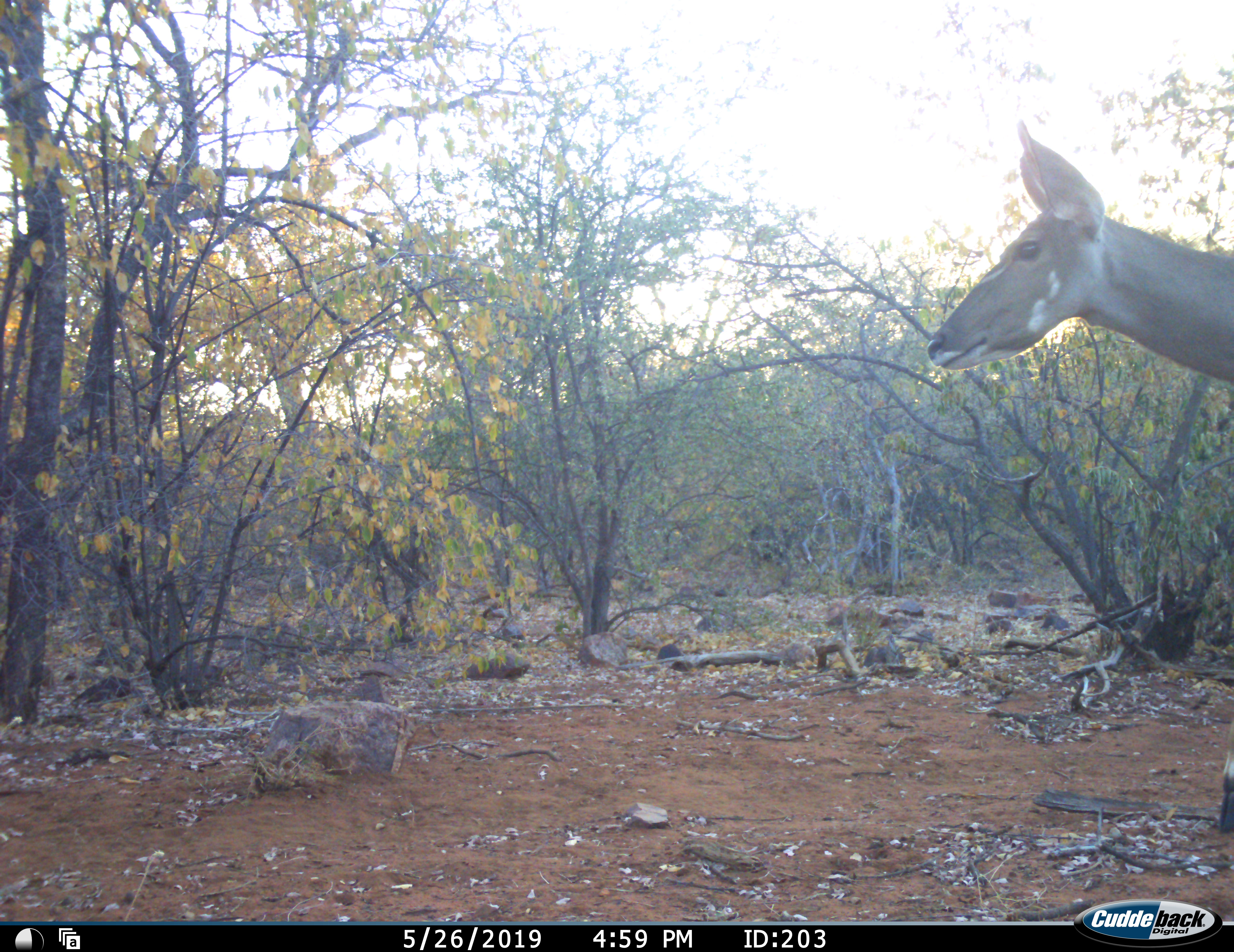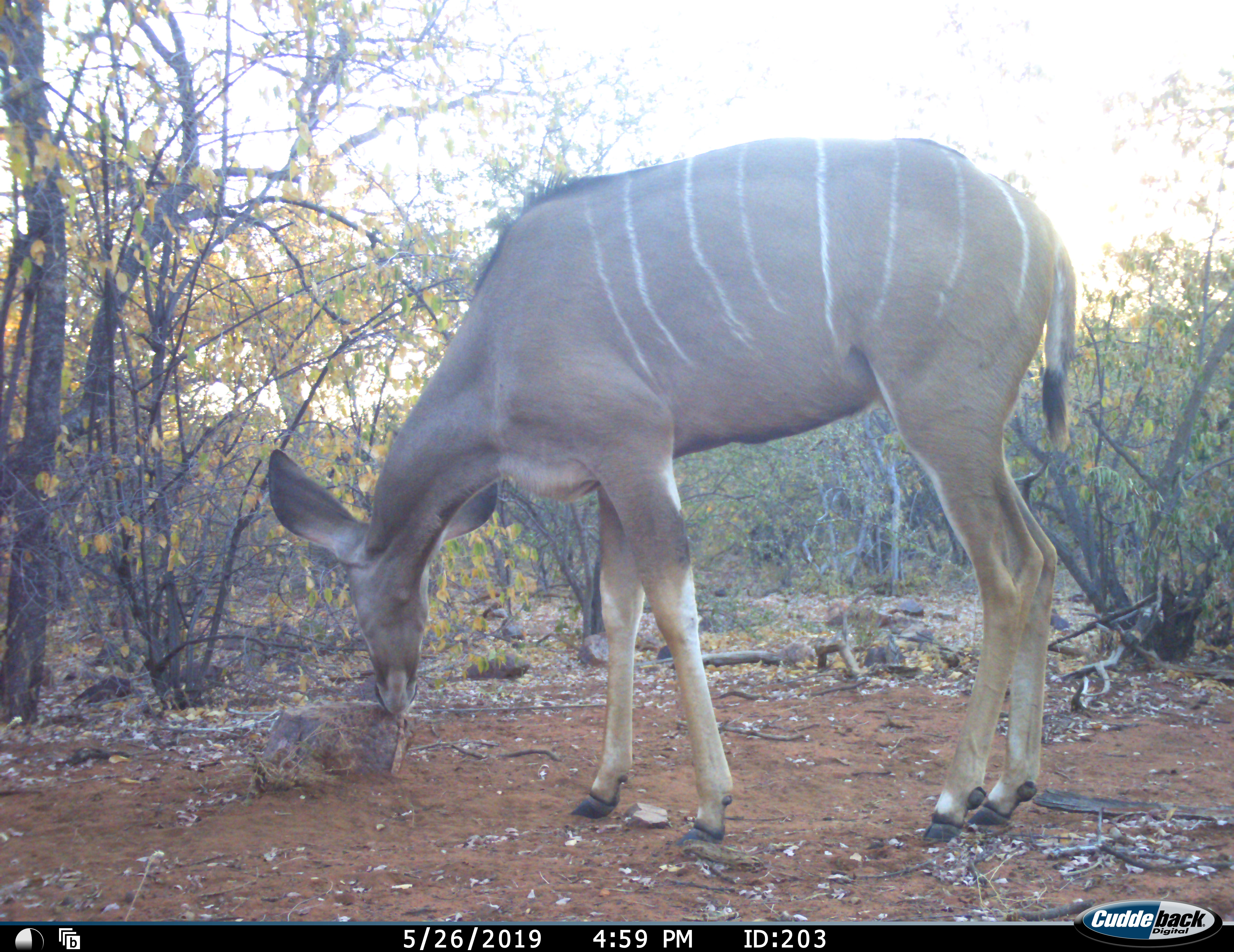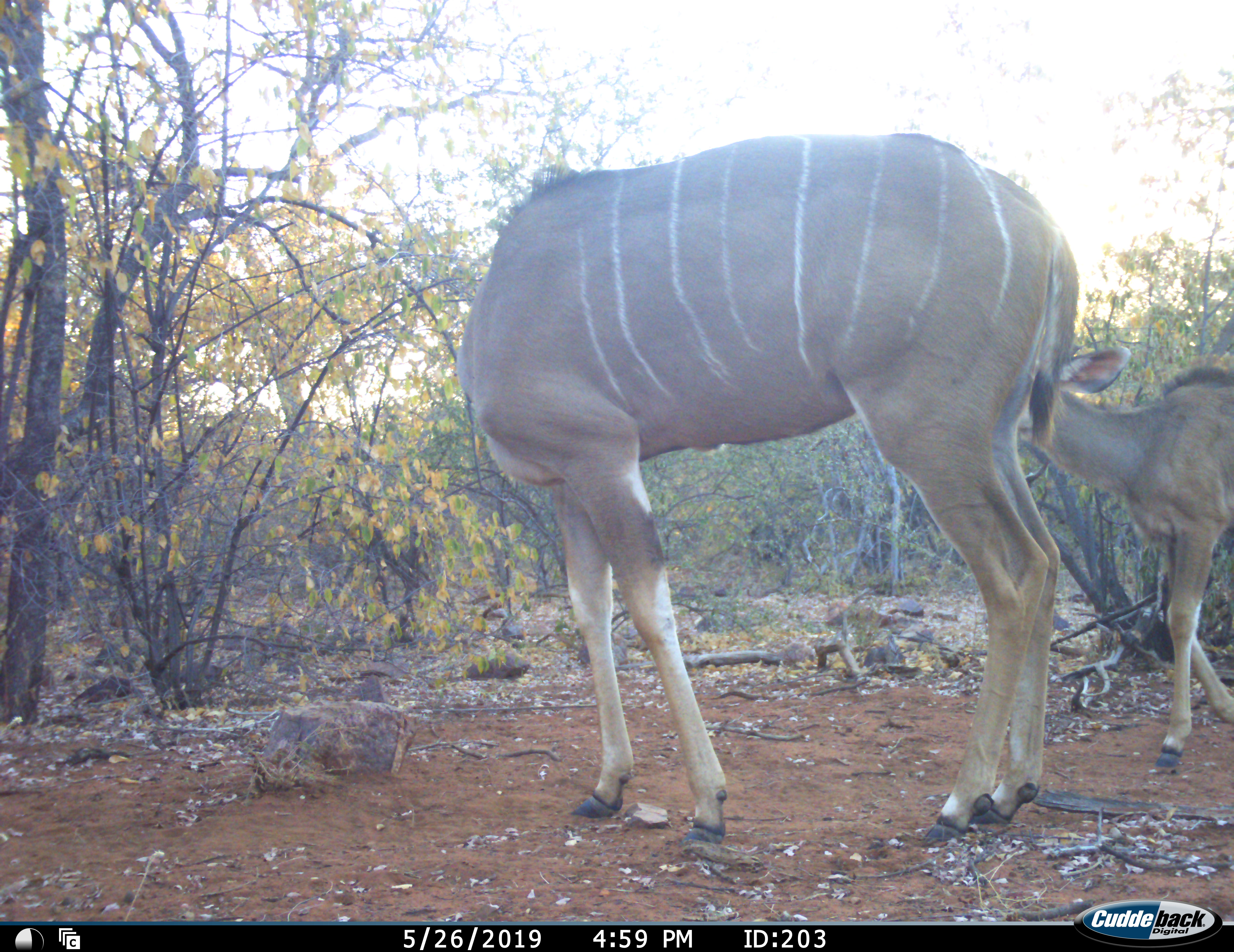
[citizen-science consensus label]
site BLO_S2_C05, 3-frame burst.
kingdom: Animalia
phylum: Chordata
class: Mammalia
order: Artiodactyla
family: Bovidae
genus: Tragelaphus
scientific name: Tragelaphus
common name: kudu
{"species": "kudu (Tragelaphus)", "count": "2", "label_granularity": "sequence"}